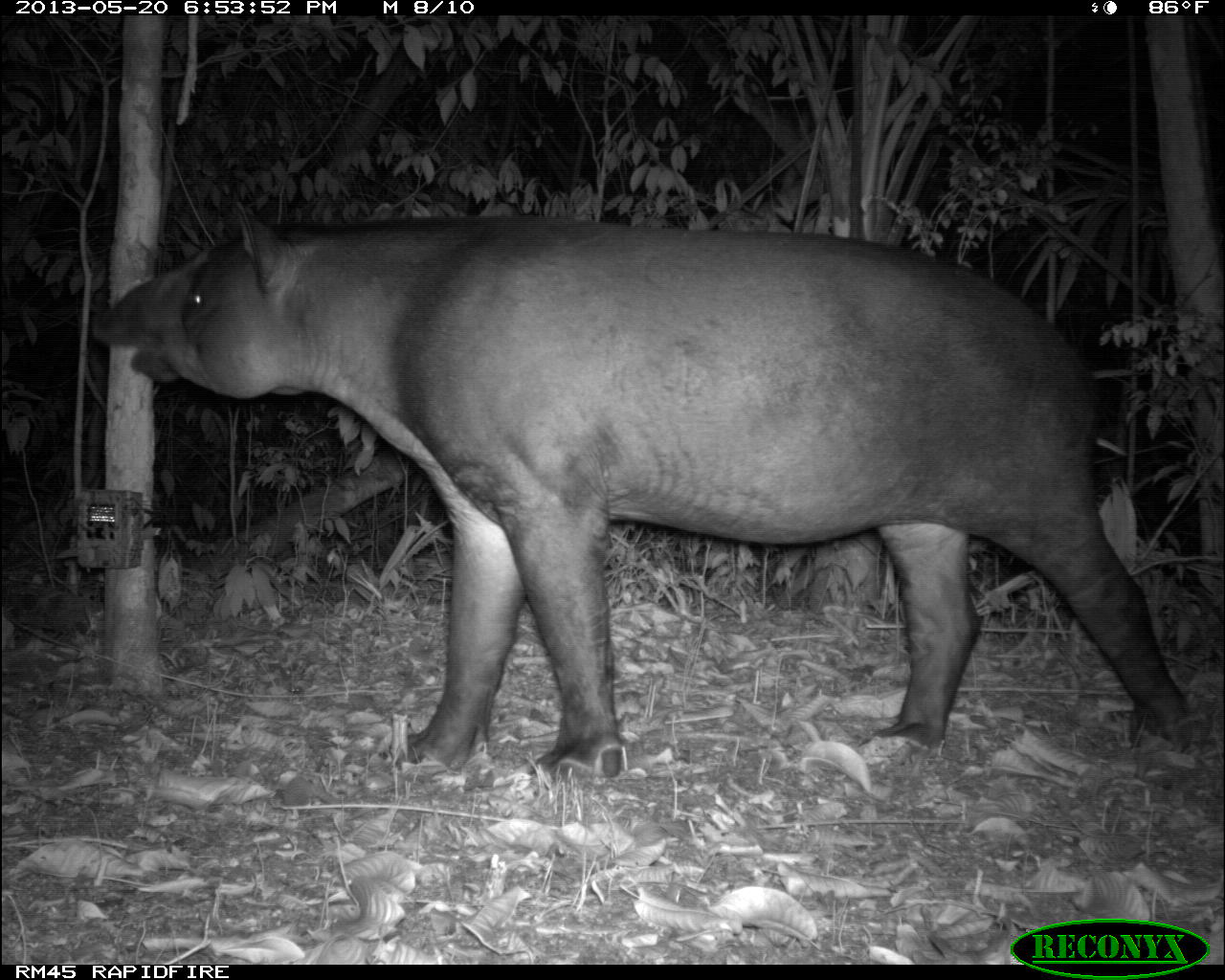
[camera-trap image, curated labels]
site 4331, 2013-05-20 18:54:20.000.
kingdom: Animalia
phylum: Chordata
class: Mammalia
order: Perissodactyla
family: Tapiridae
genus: Tapirus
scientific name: Tapirus bairdii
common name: baird's tapir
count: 1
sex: male